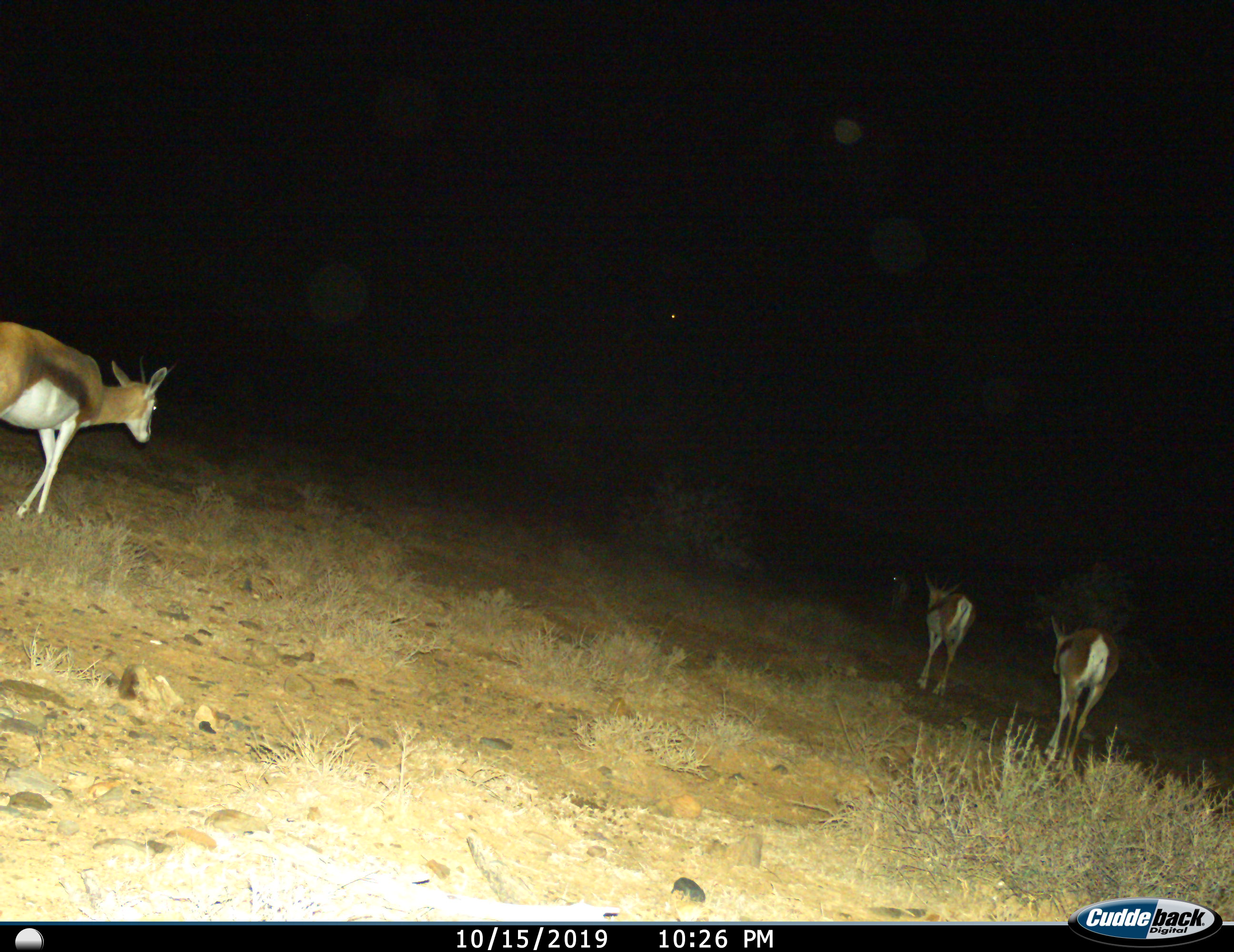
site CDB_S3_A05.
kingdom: Animalia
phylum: Chordata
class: Mammalia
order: Artiodactyla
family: Bovidae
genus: Antidorcas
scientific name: Antidorcas marsupialis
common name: springbok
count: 3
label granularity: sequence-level